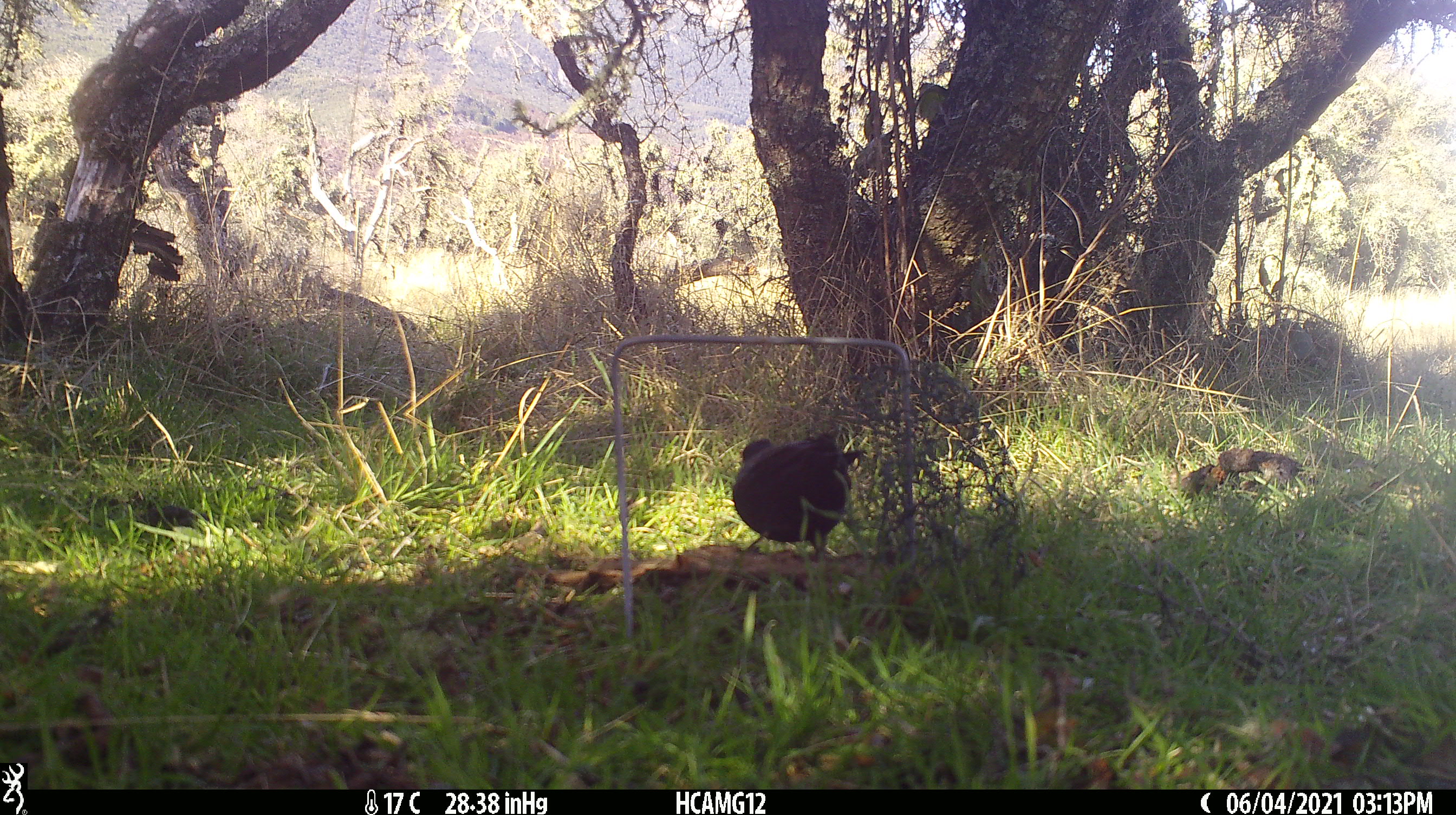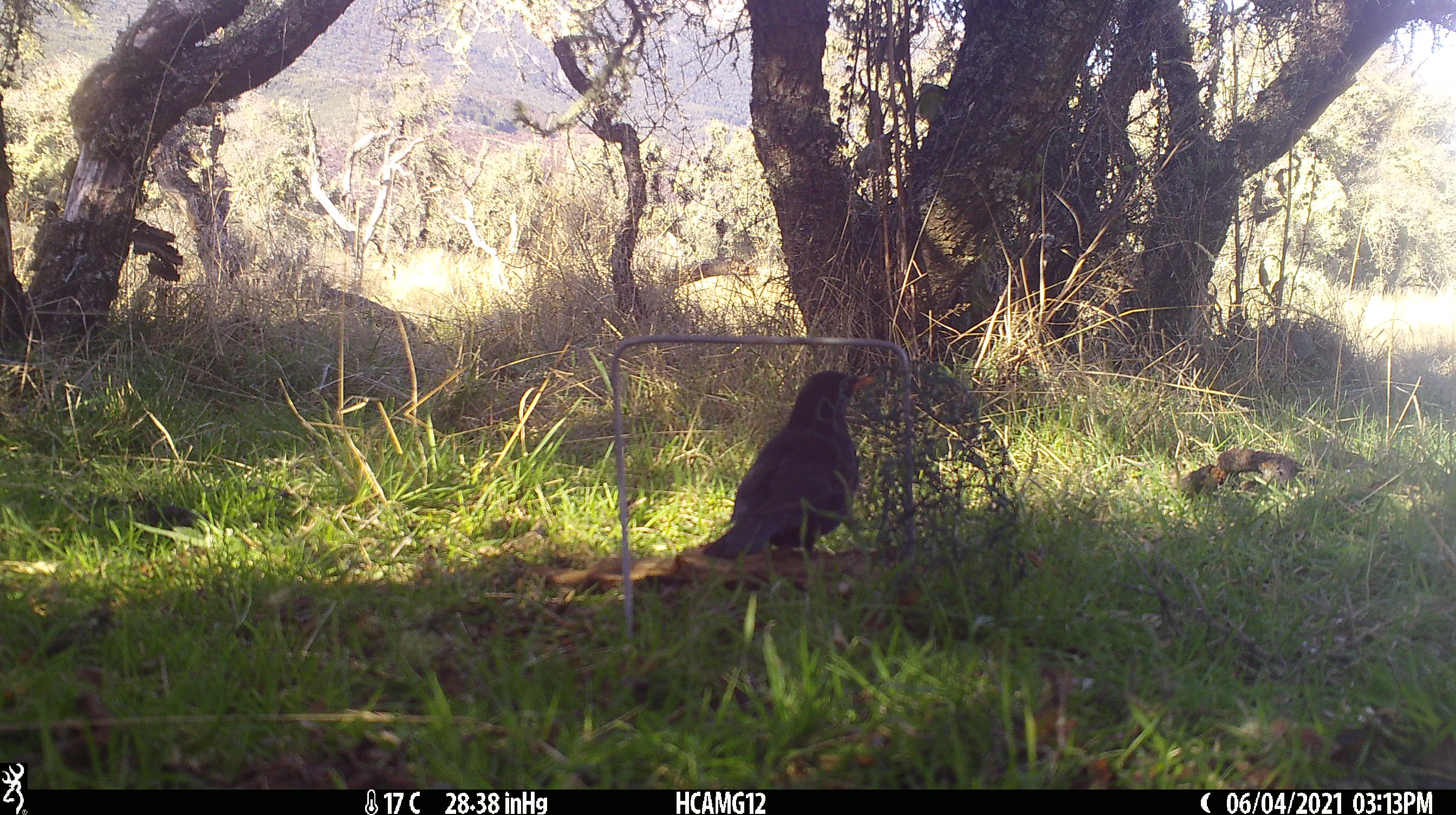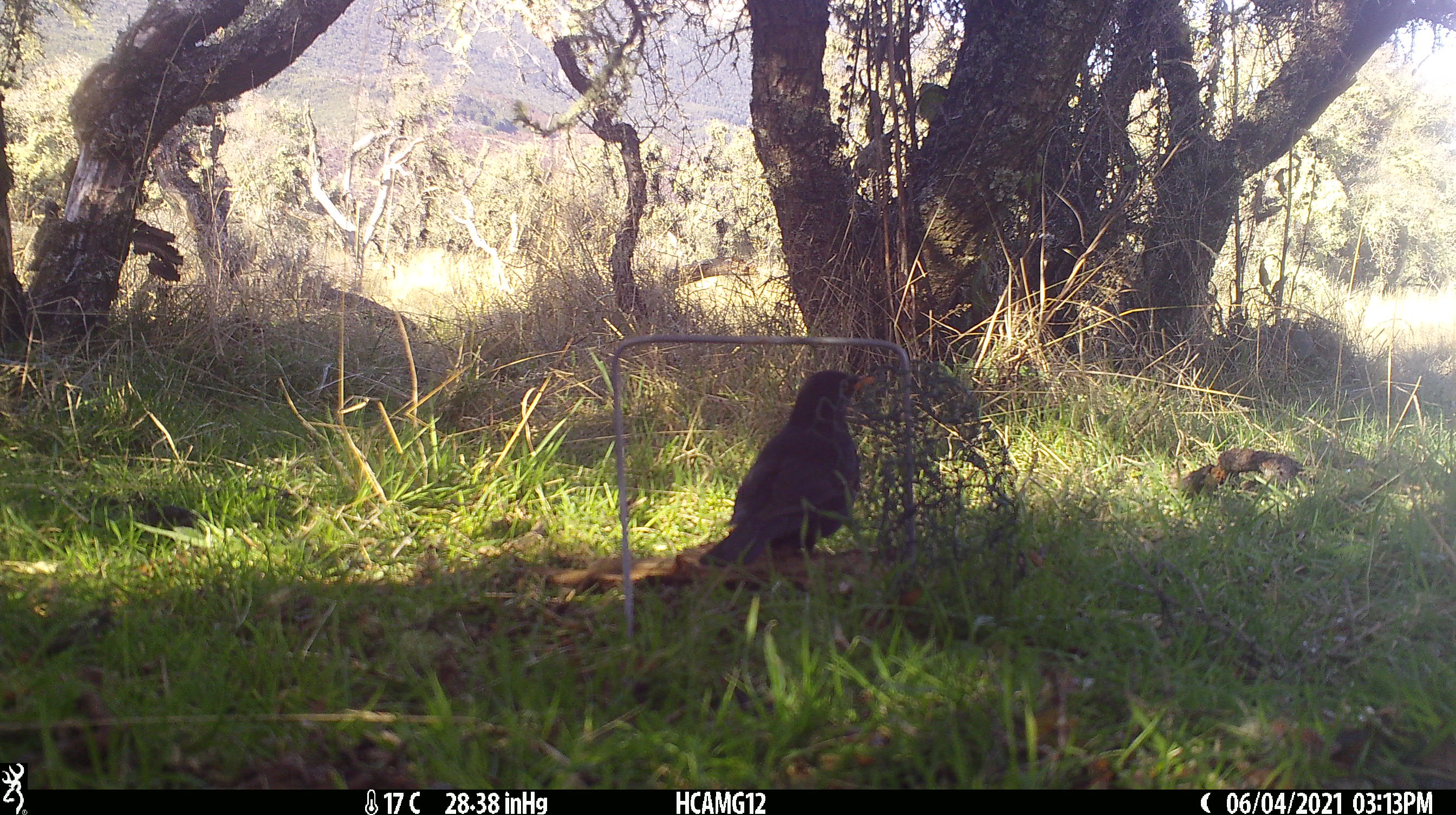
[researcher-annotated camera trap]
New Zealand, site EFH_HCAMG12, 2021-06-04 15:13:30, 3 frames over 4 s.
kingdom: Animalia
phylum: Chordata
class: Aves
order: Passeriformes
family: Turdidae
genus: Turdus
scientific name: Turdus merula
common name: eurasian blackbird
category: blackbird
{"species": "blackbird (eurasian blackbird) (Turdus merula)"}